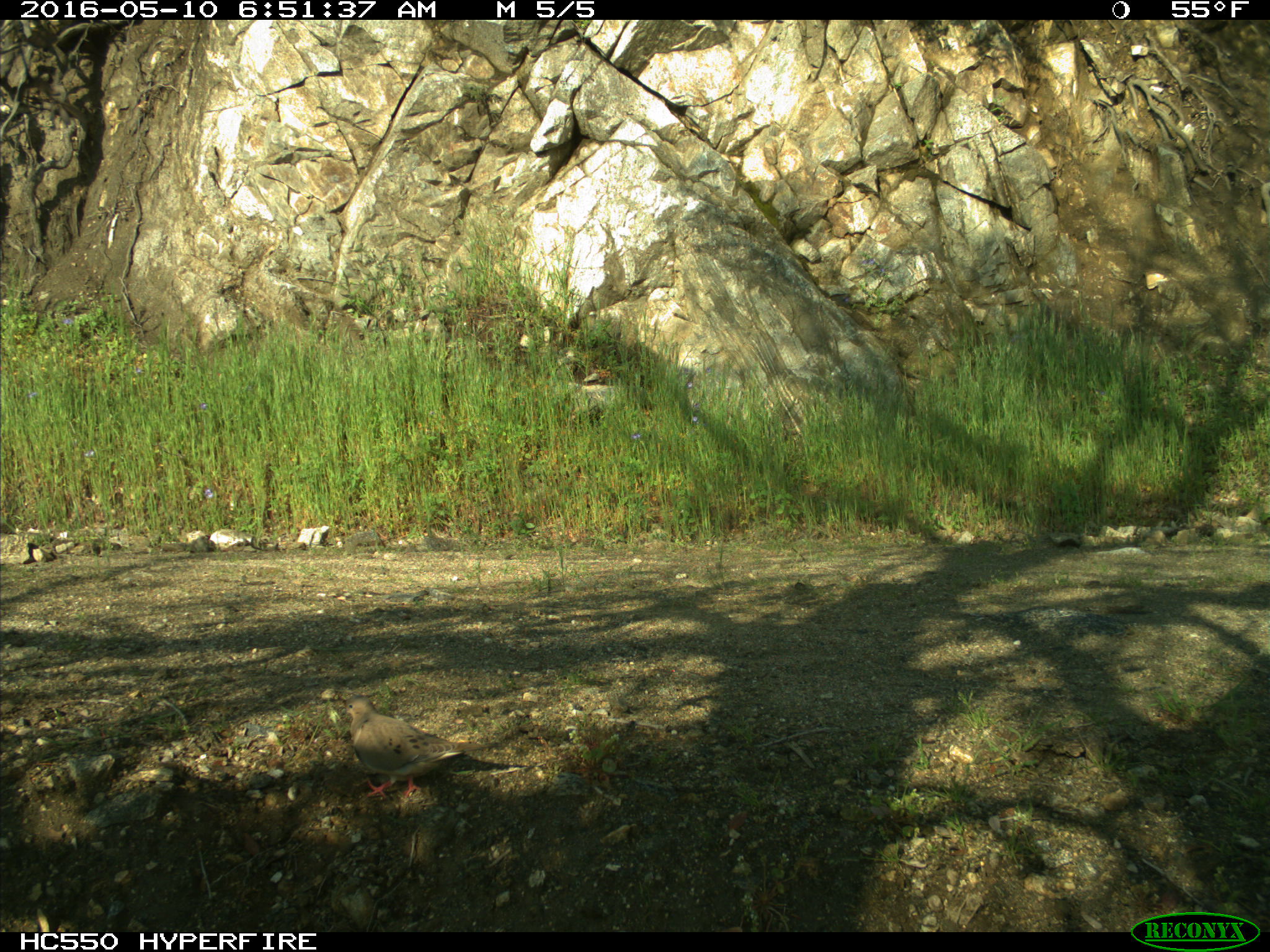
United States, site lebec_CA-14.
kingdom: Animalia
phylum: Chordata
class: Aves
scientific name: Aves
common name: birds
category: unidentified bird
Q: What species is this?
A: Unidentified bird (birds) (Aves).